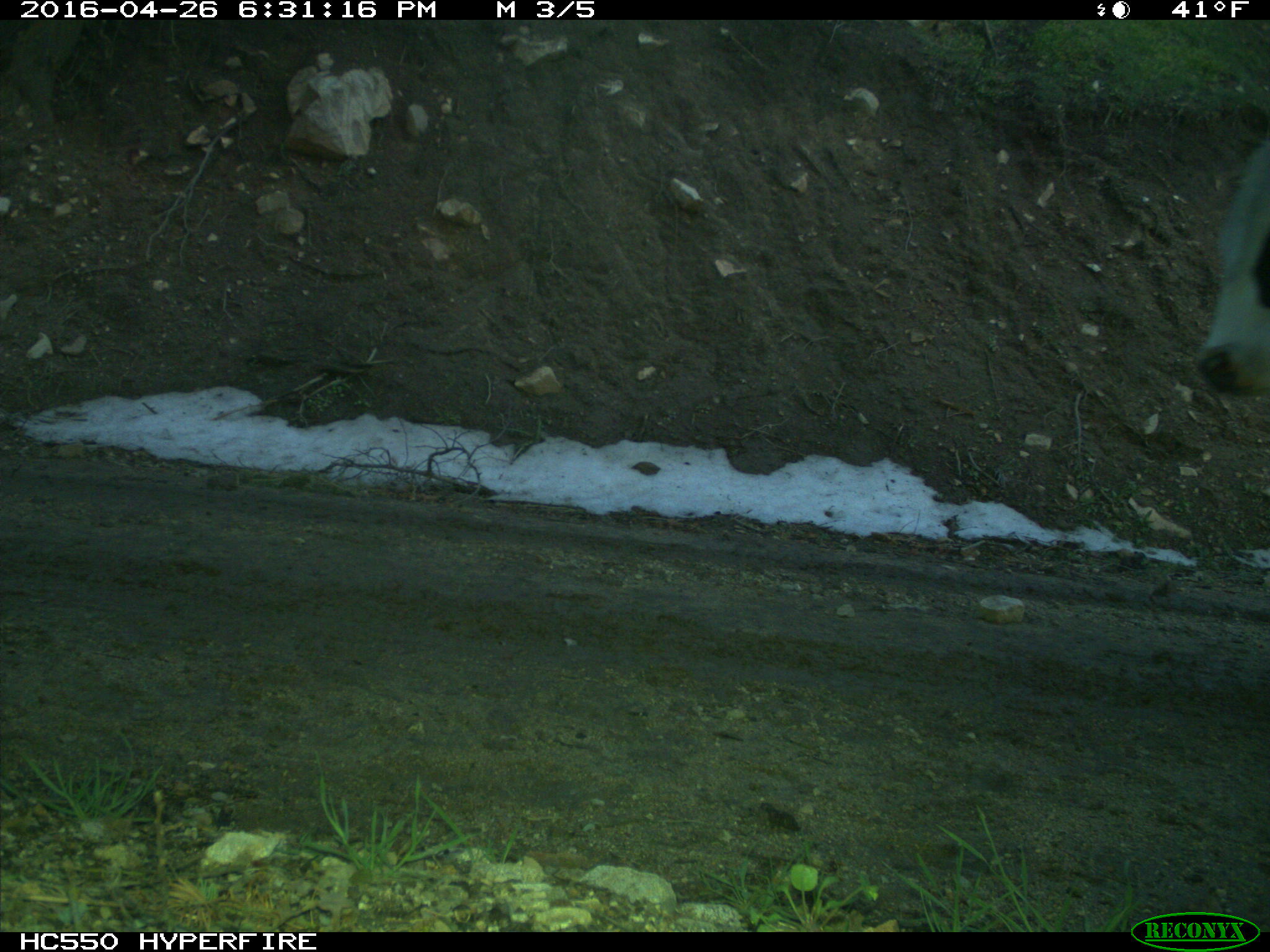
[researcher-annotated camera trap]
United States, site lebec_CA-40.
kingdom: Animalia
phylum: Chordata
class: Mammalia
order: Artiodactyla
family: Bovidae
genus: Bos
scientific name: Bos taurus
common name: domestic cow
Bos taurus (domestic cow).